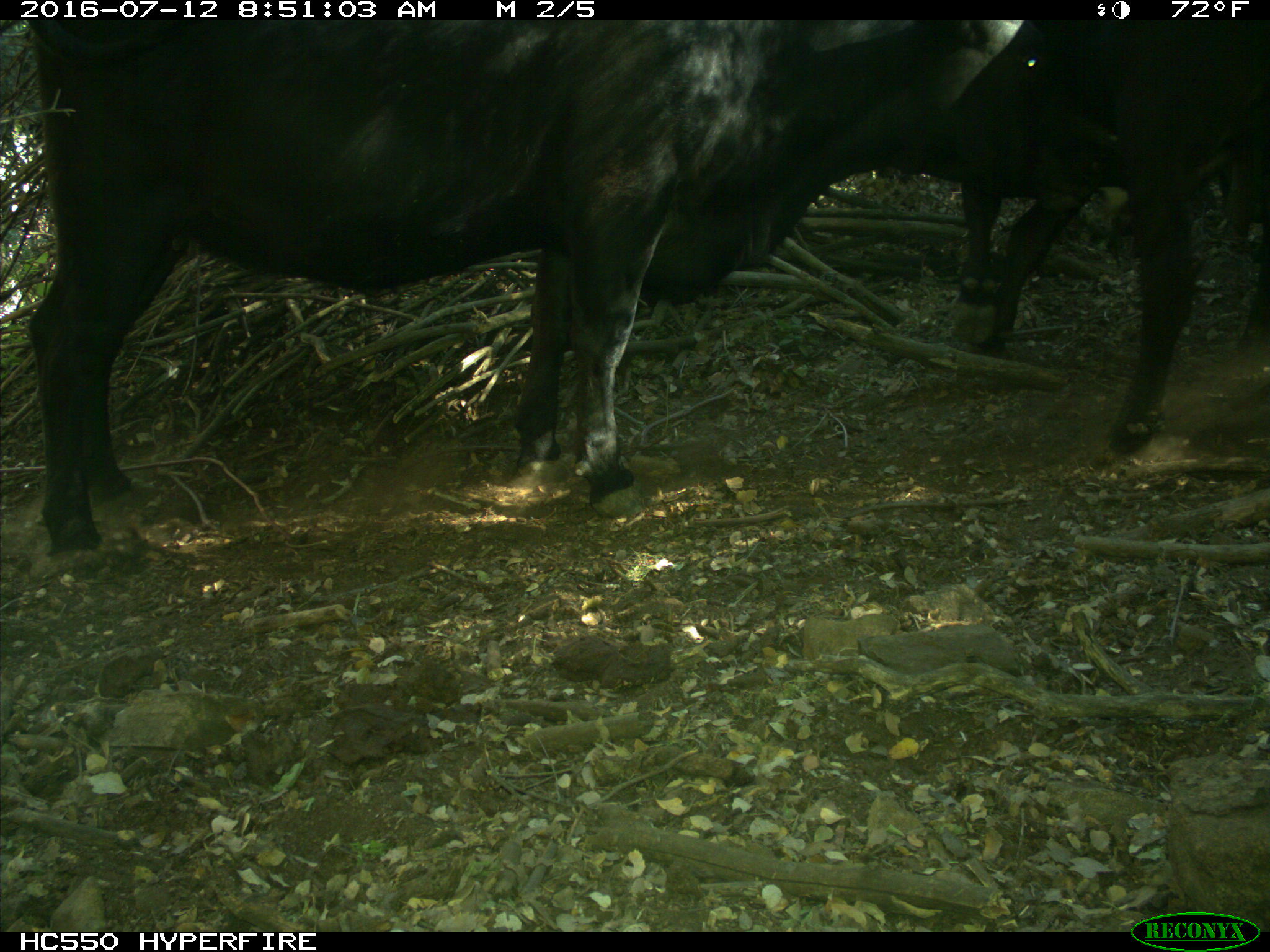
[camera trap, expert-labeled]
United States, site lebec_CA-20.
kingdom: Animalia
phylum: Chordata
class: Mammalia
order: Artiodactyla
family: Bovidae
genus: Bos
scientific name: Bos taurus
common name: domestic cow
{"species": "Bos taurus (domestic cow)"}